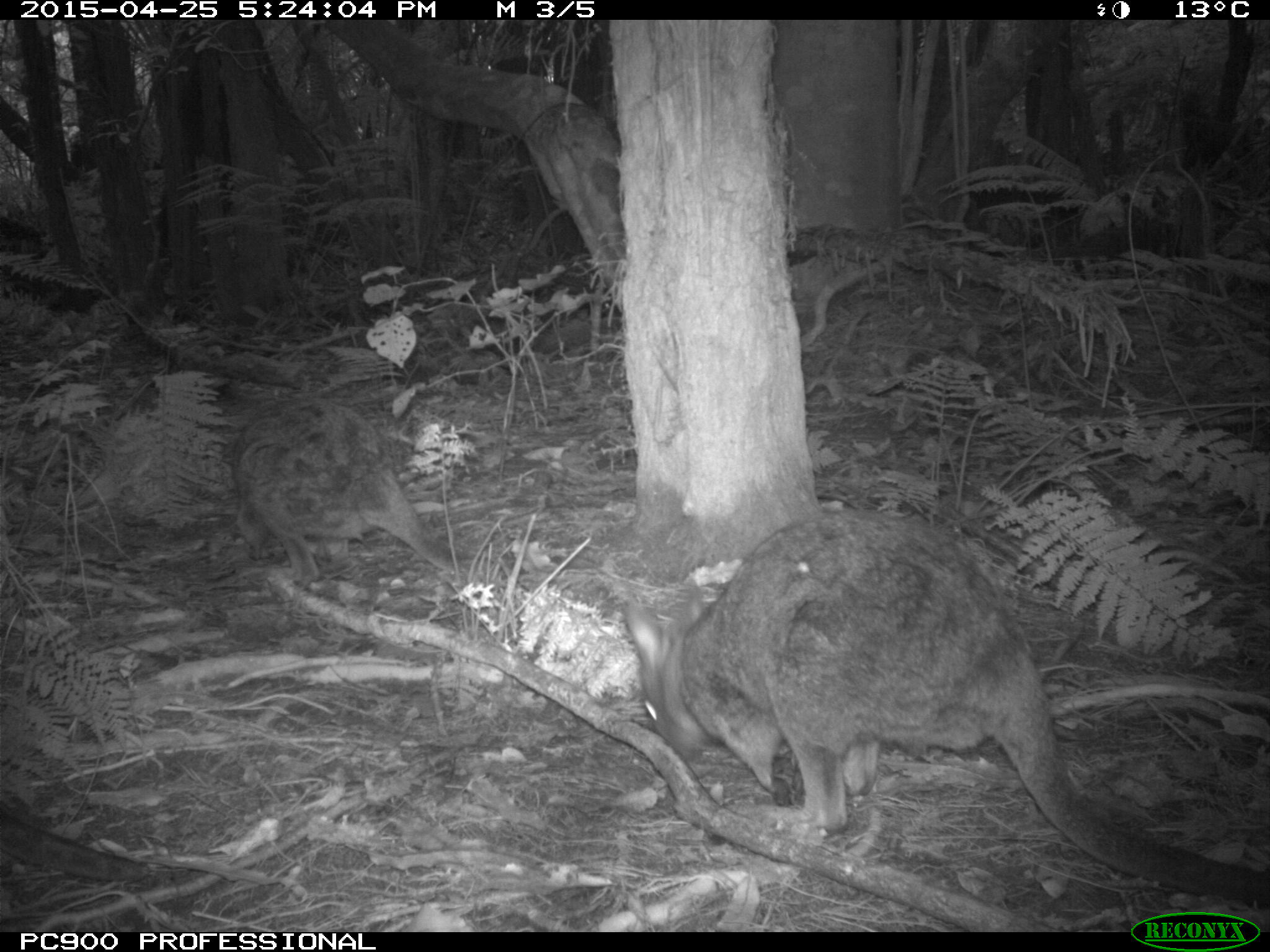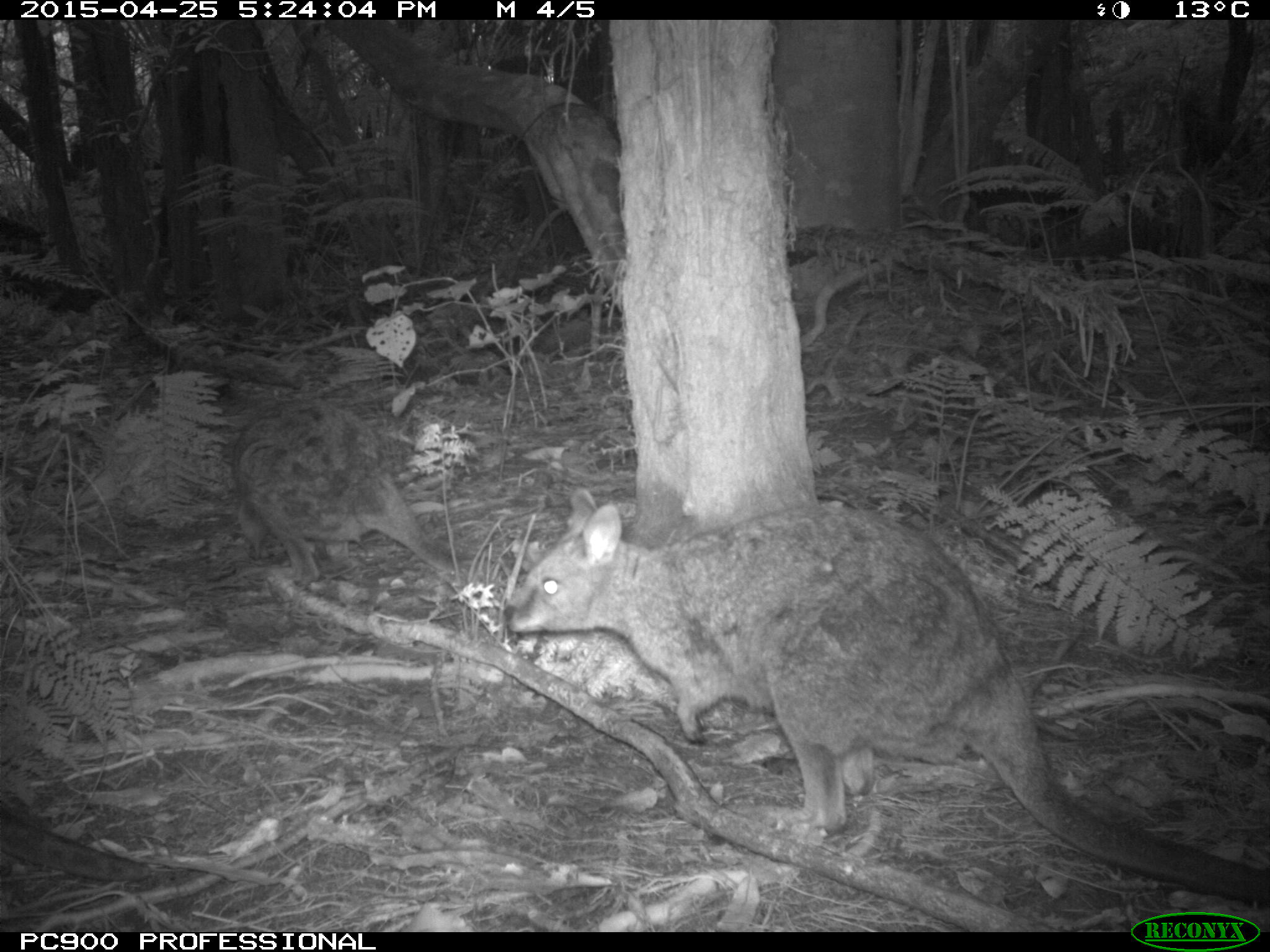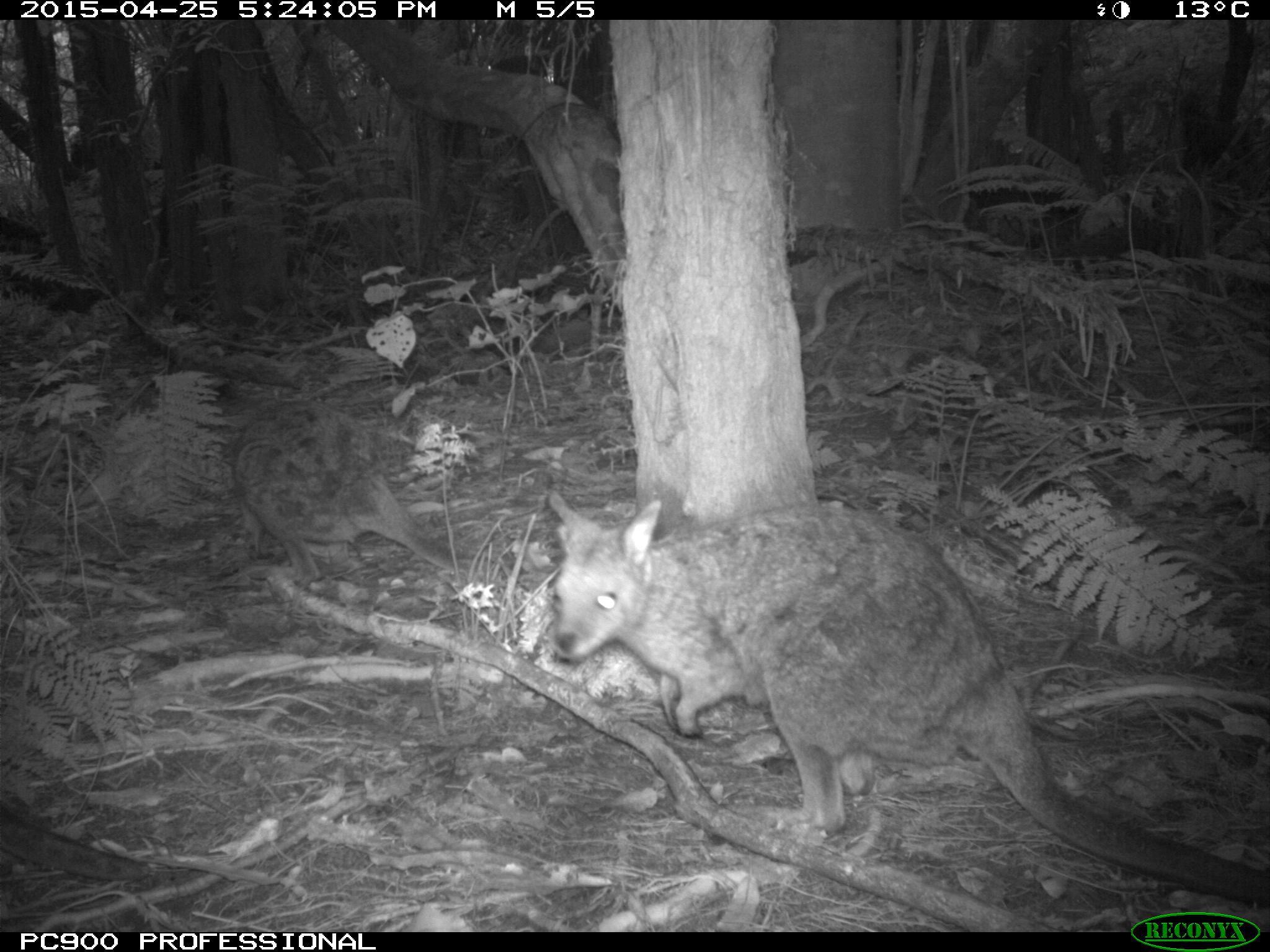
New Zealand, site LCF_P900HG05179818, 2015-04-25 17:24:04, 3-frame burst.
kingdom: Animalia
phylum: Chordata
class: Mammalia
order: Diprotodontia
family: Macropodidae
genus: Notamacropus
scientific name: Notamacropus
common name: wallaby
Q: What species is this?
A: Wallaby (Notamacropus).